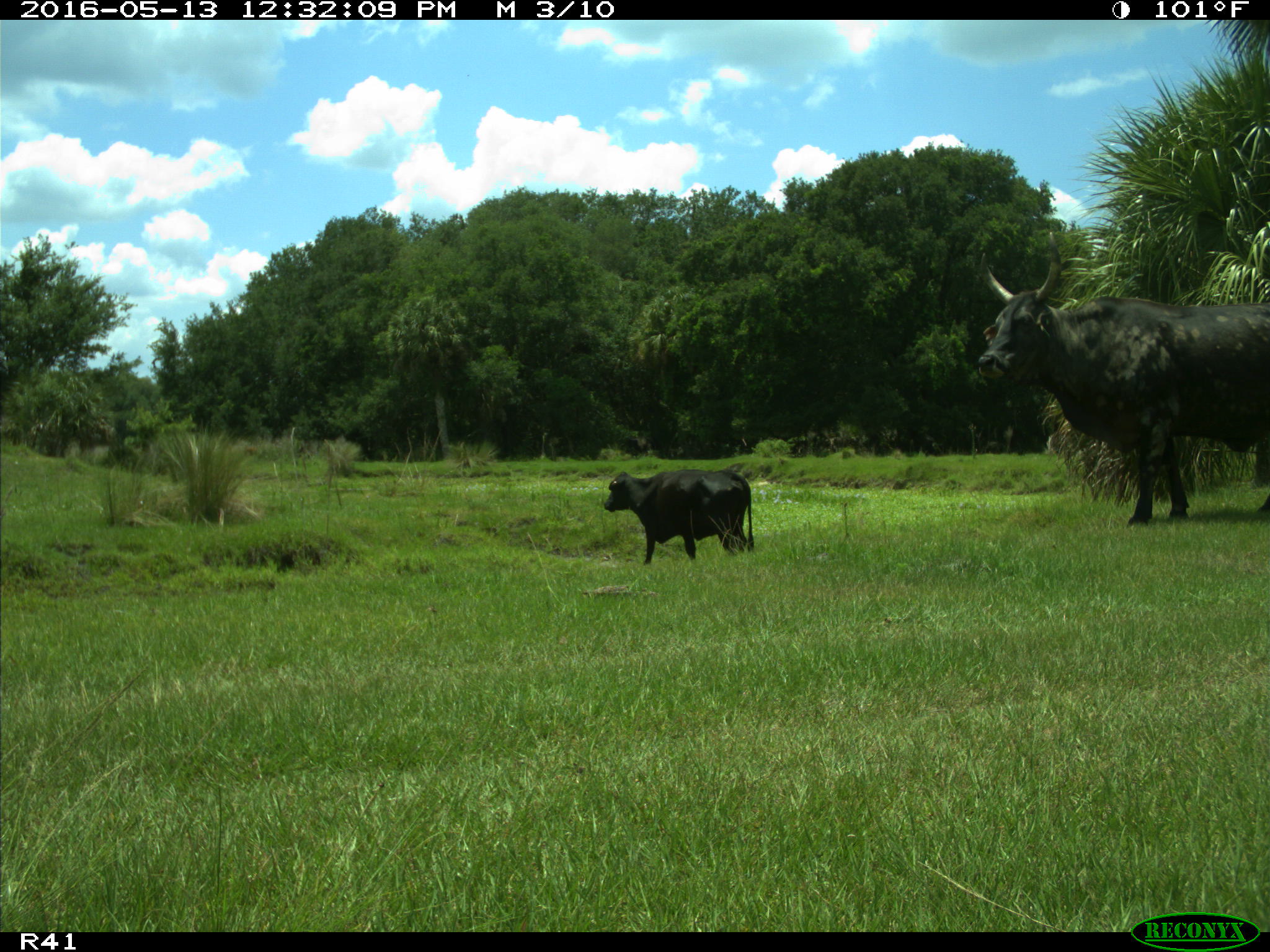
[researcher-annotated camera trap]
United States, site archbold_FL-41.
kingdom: Animalia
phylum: Chordata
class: Mammalia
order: Artiodactyla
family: Bovidae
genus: Bos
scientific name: Bos taurus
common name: domestic cow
Bos taurus (domestic cow).